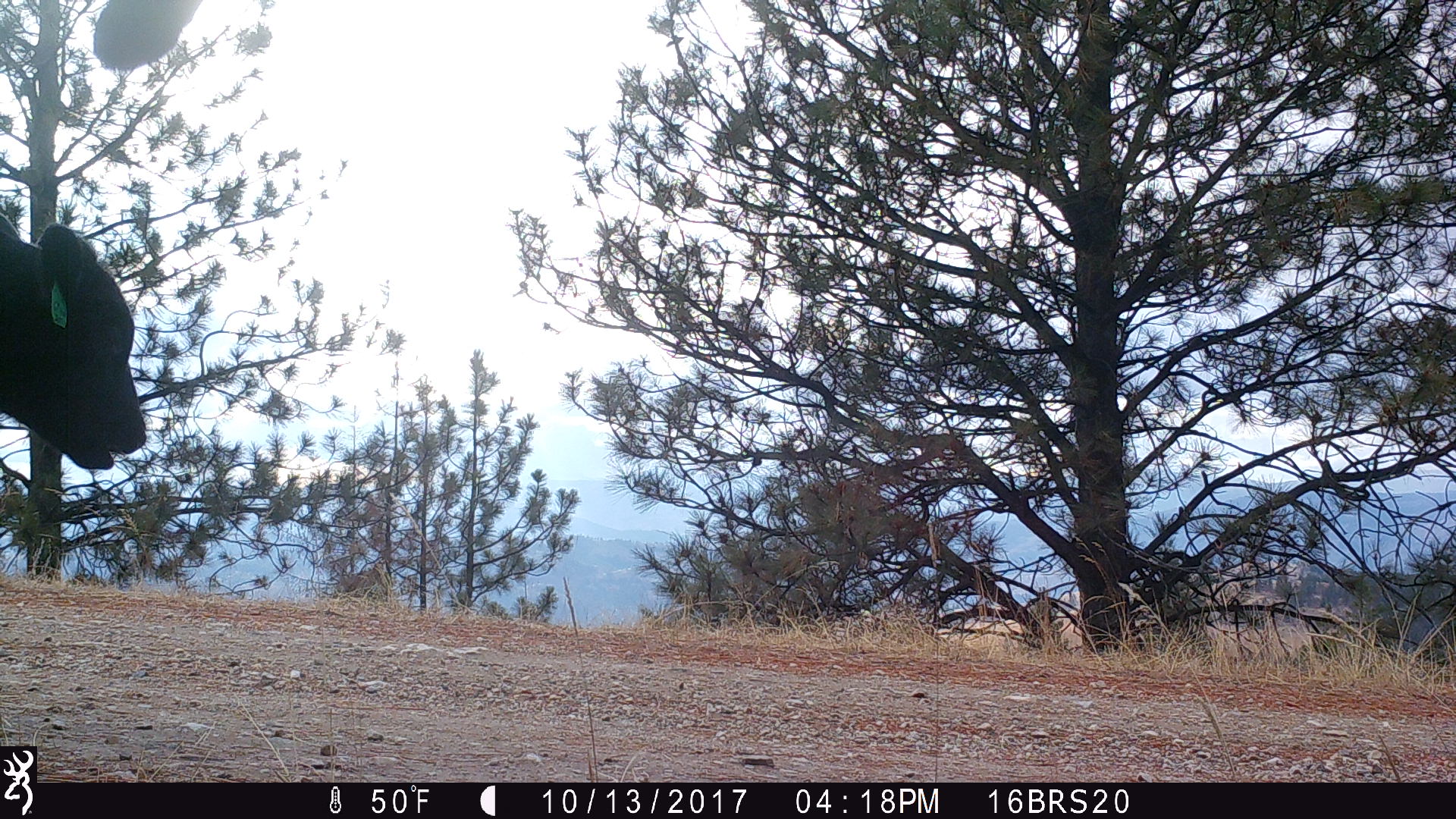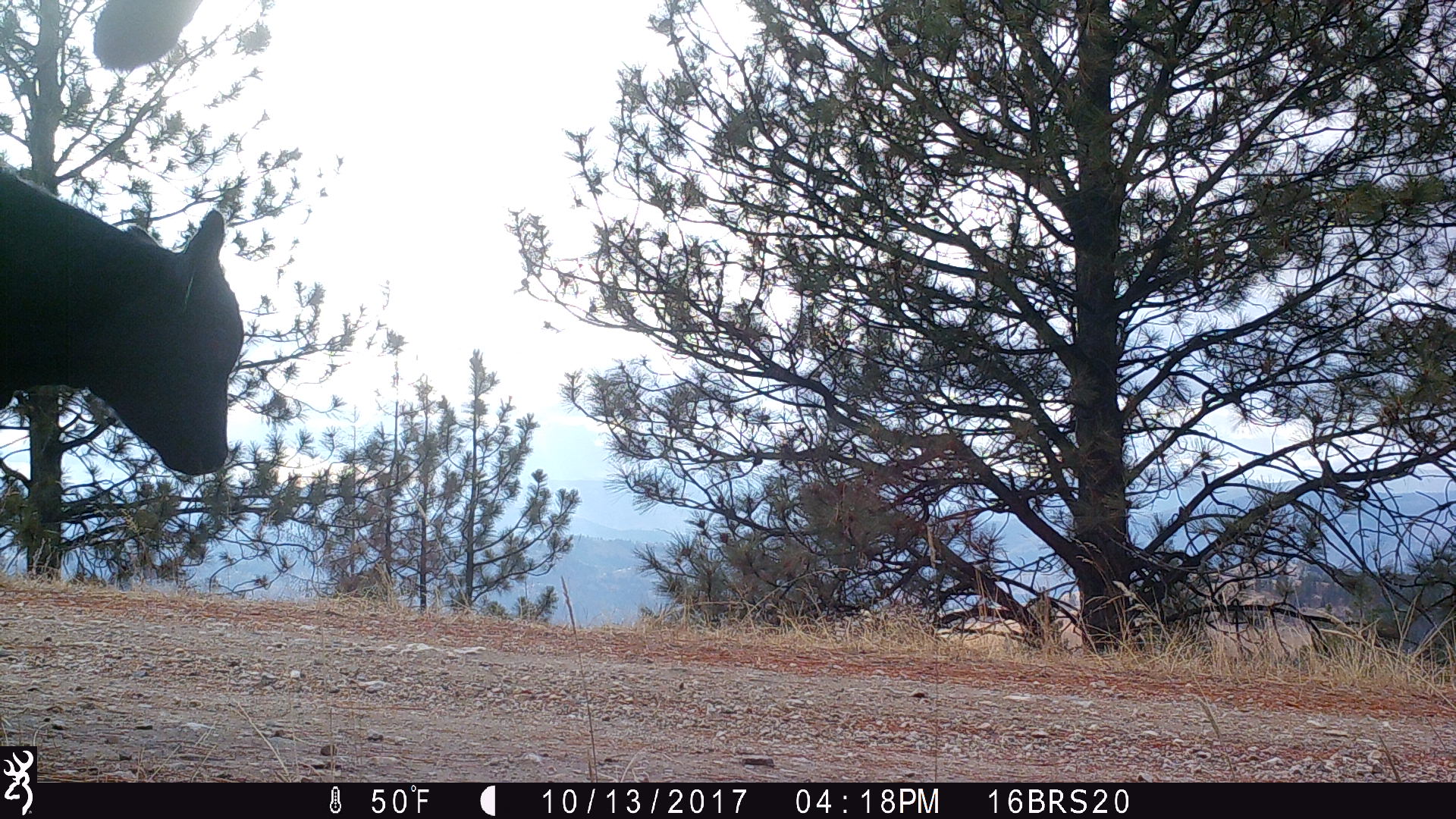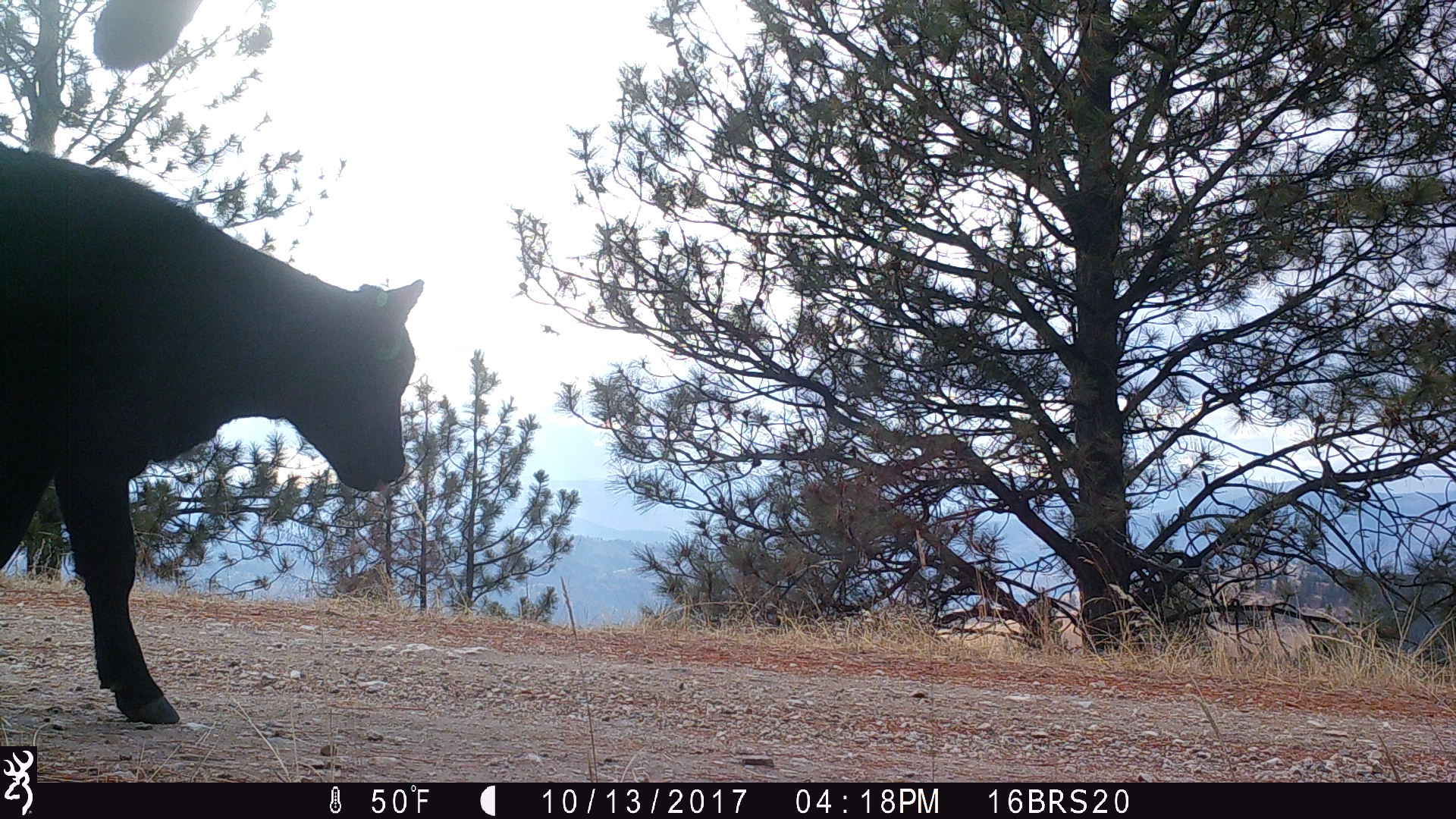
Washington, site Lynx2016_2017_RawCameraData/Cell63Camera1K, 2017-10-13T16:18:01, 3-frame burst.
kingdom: Animalia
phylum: Chordata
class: Mammalia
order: Artiodactyla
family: Bovidae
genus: Bos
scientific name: Bos taurus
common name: domestic cattle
Domestic cattle (Bos taurus). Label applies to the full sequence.